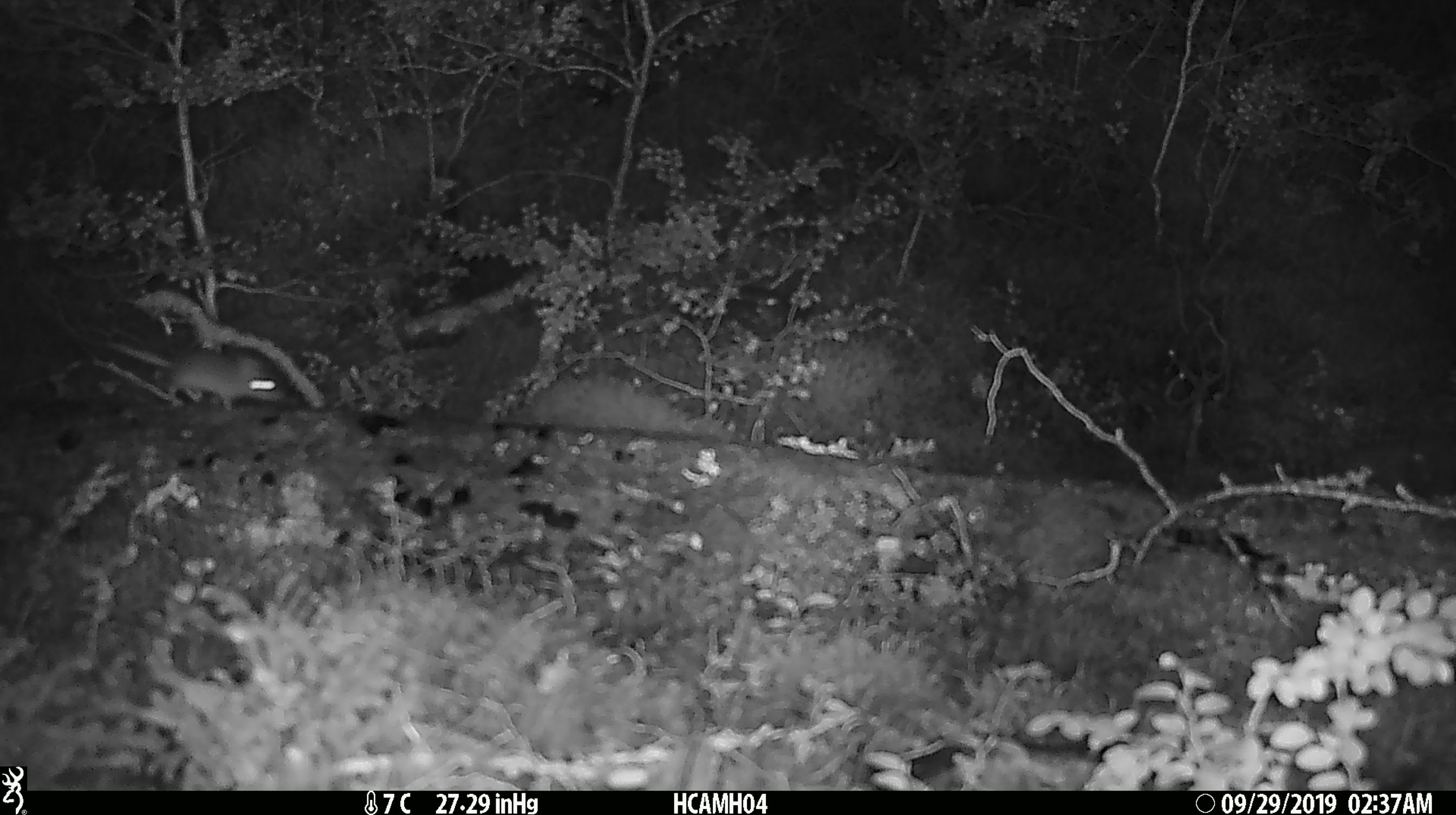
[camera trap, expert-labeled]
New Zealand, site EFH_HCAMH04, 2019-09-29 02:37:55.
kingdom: Animalia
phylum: Chordata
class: Mammalia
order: Rodentia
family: Muridae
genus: Mus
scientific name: Mus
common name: mouse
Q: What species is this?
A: Mouse (Mus).